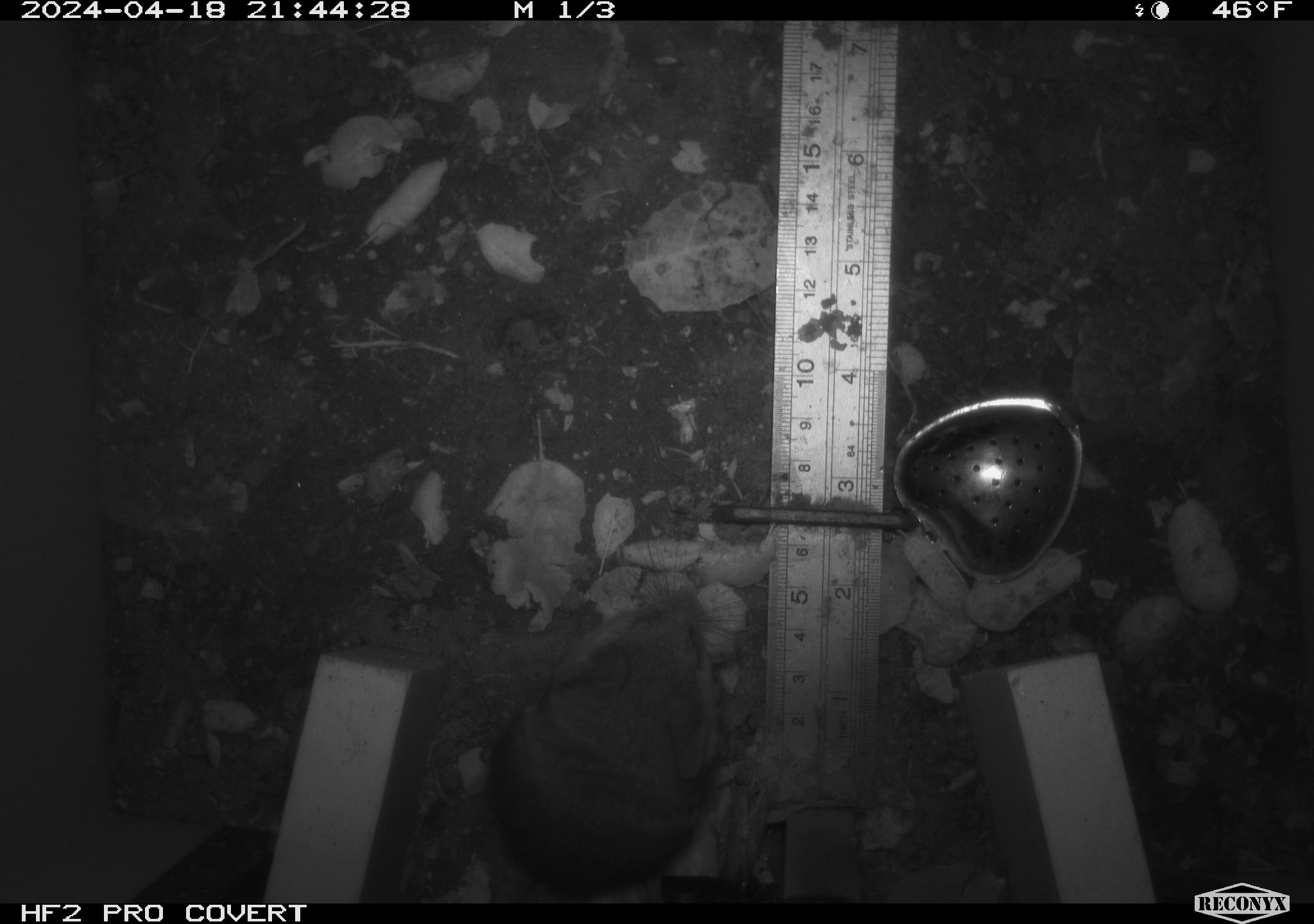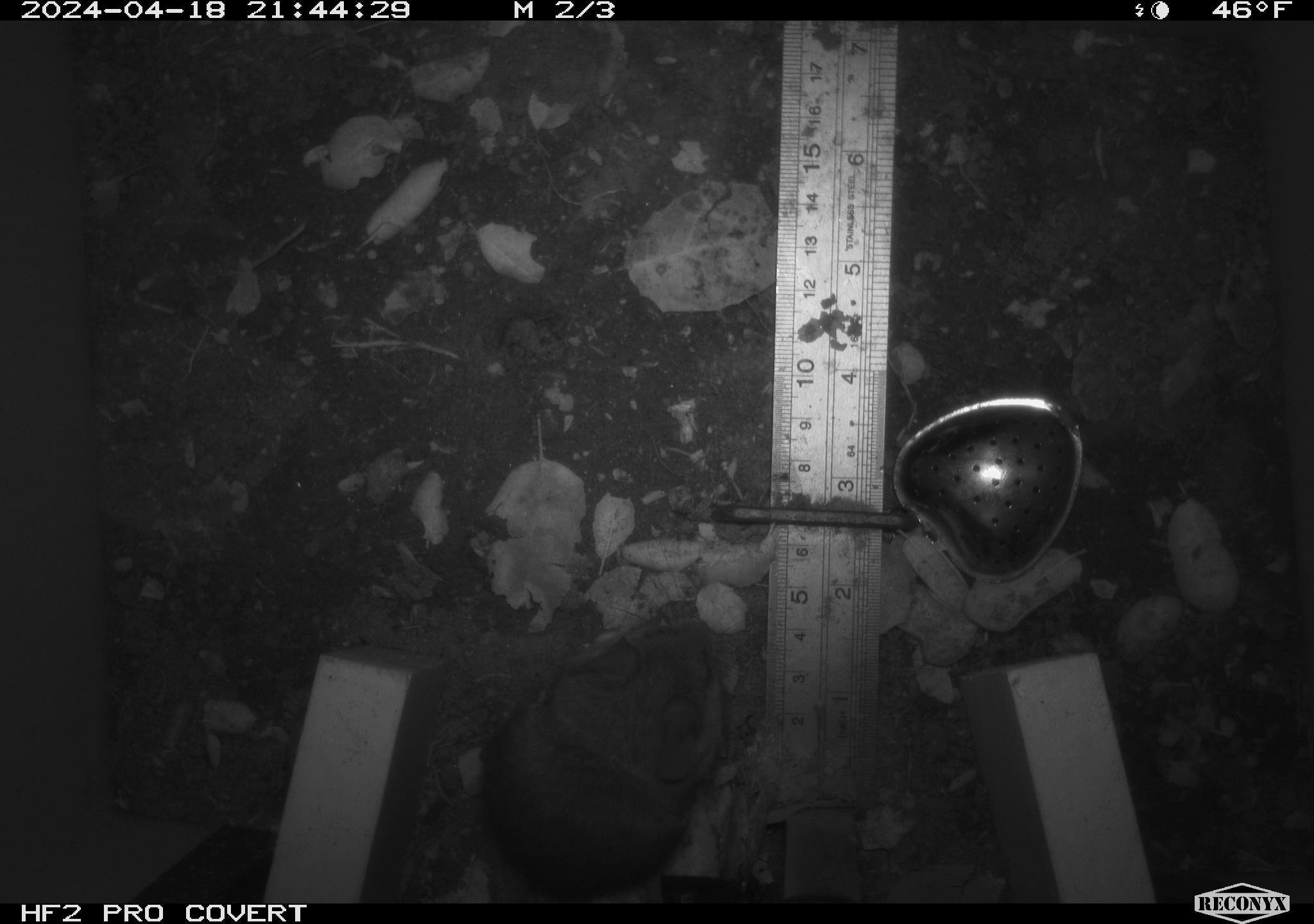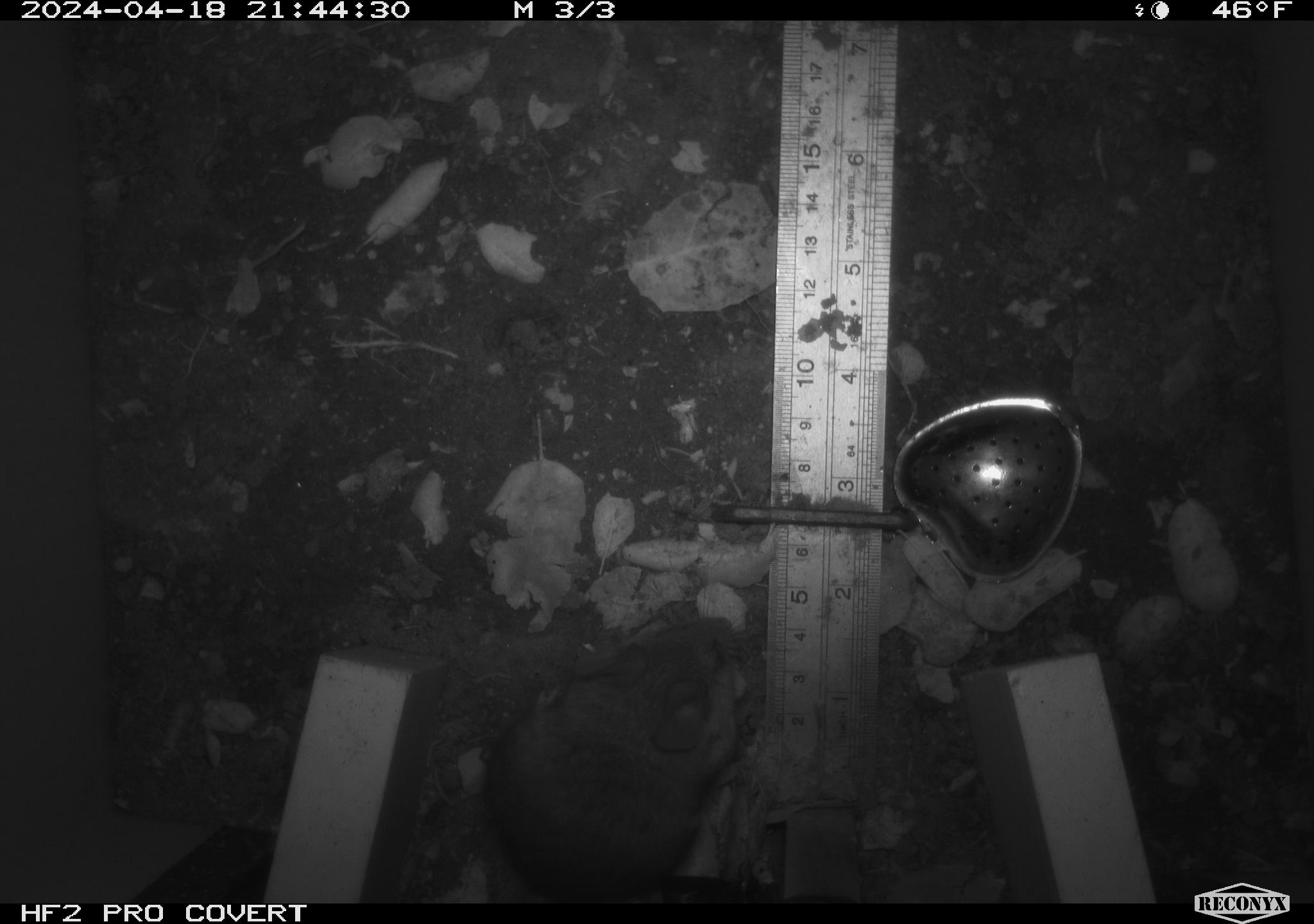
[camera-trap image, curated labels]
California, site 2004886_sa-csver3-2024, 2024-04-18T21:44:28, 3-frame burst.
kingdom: Animalia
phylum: Chordata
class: Mammalia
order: Rodentia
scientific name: Rodentia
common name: rodent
Rodent (Rodentia).